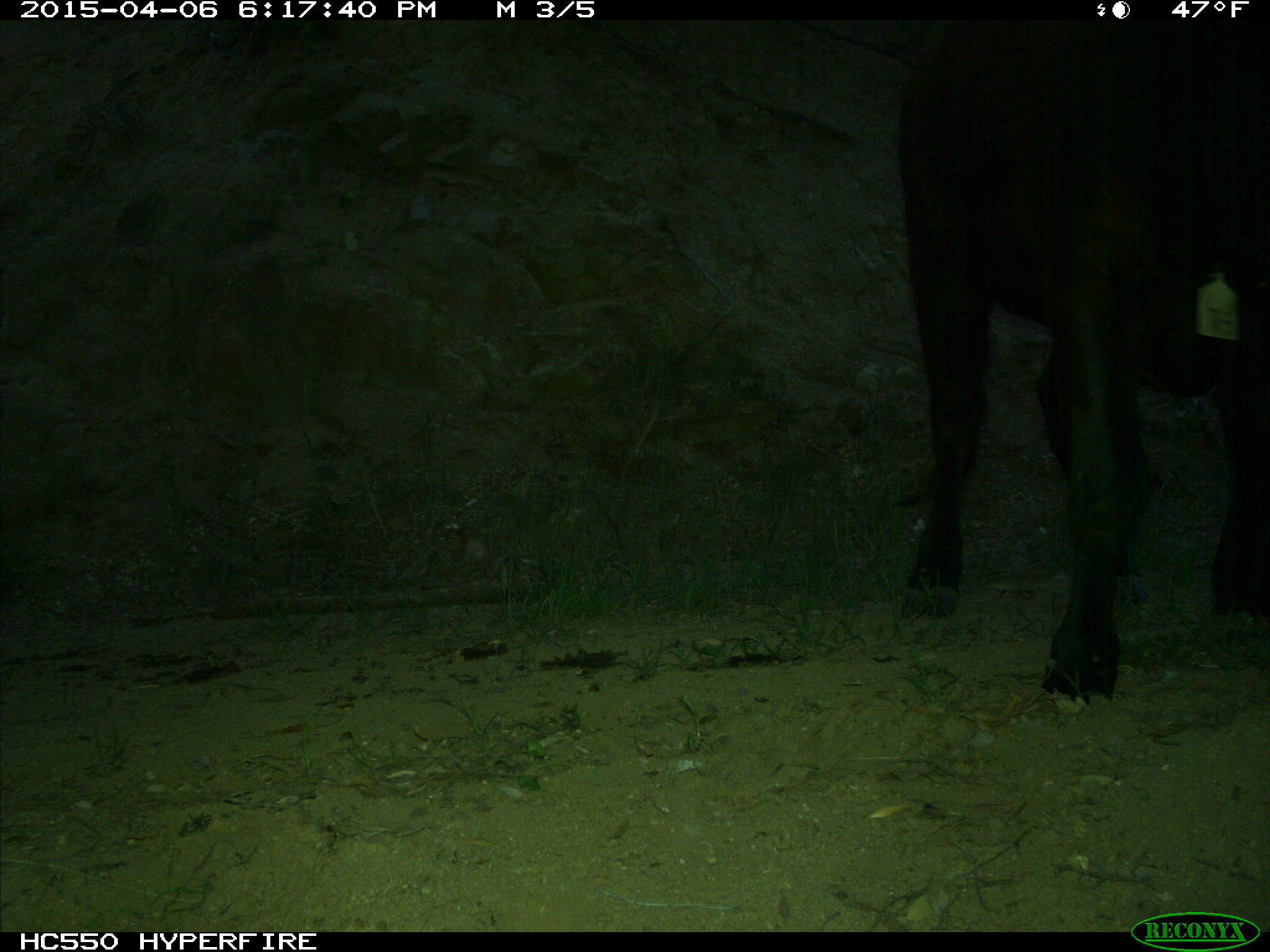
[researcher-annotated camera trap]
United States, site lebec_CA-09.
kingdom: Animalia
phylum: Chordata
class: Mammalia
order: Artiodactyla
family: Bovidae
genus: Bos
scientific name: Bos taurus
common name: domestic cow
Bos taurus (domestic cow).